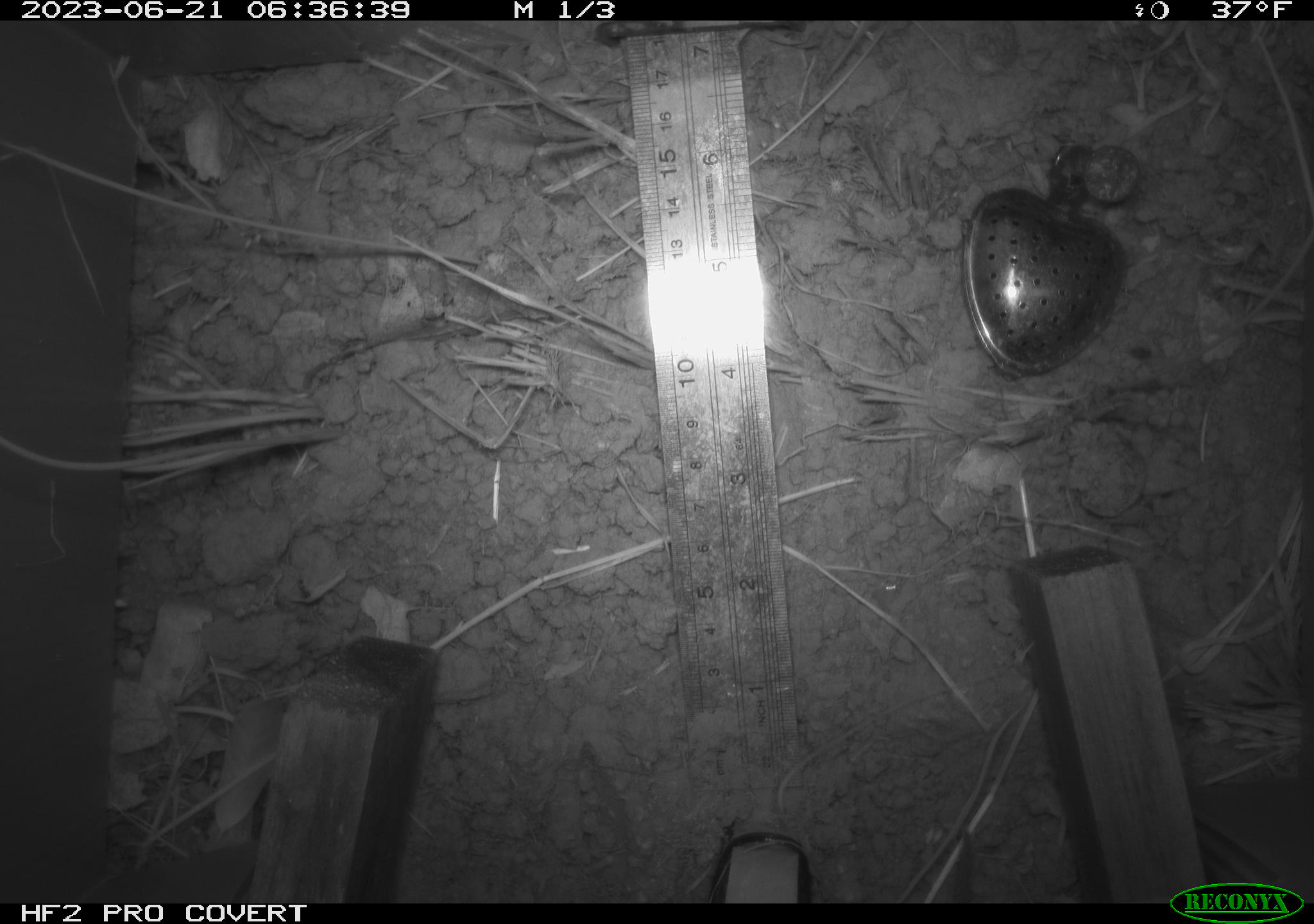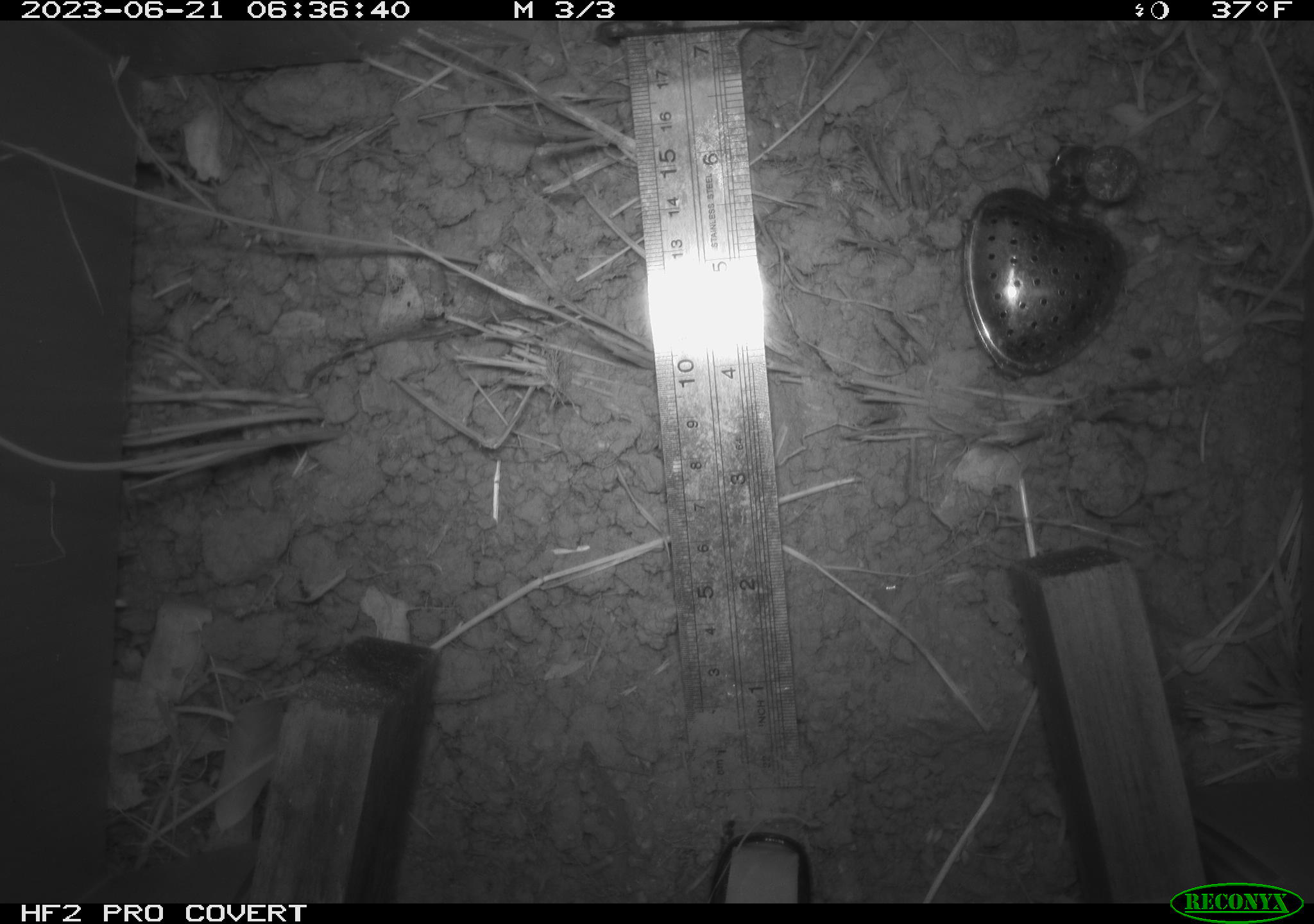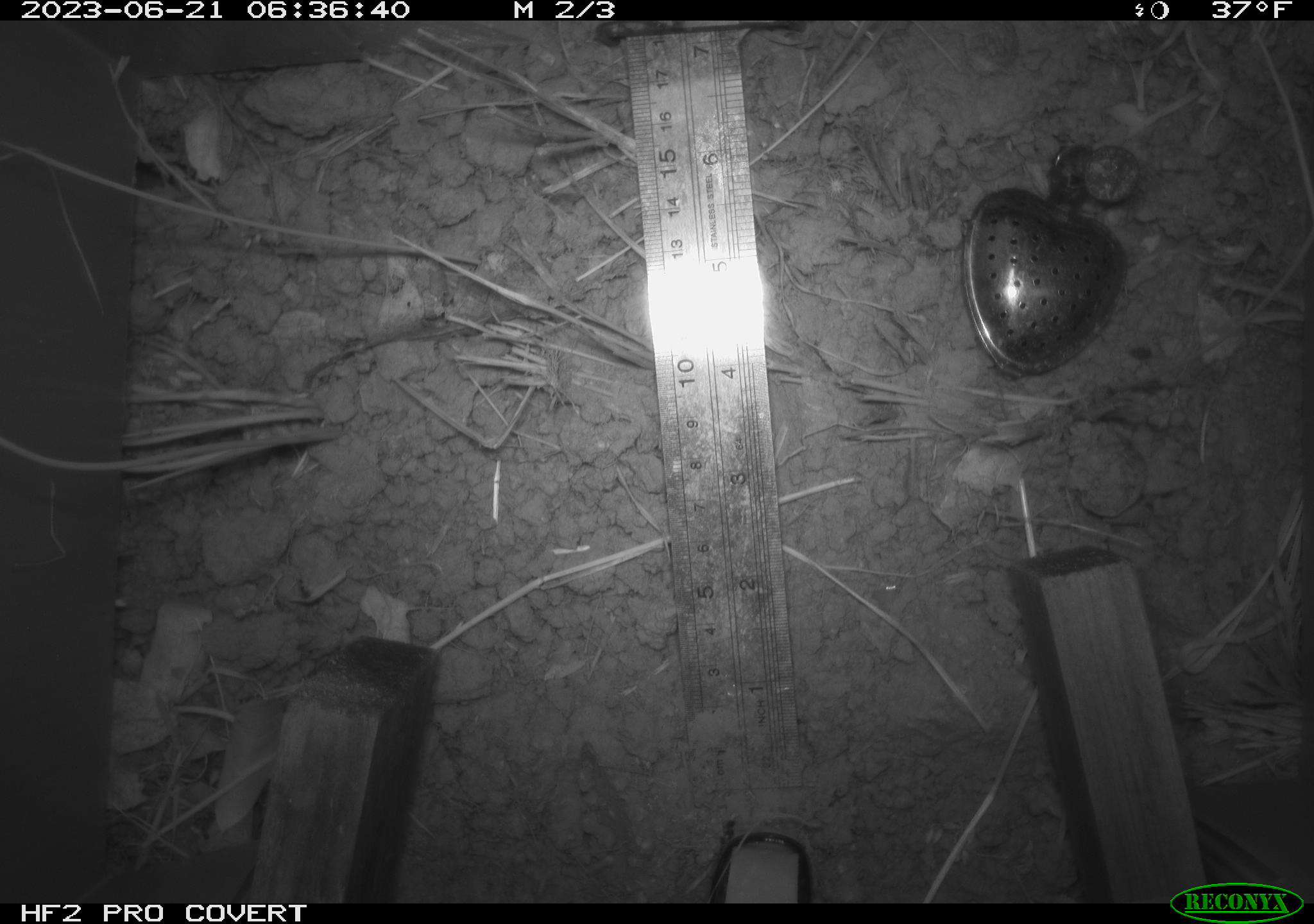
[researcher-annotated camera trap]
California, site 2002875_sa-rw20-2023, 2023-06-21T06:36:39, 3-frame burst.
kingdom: Animalia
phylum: Chordata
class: Mammalia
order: Rodentia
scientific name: Rodentia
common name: rodent